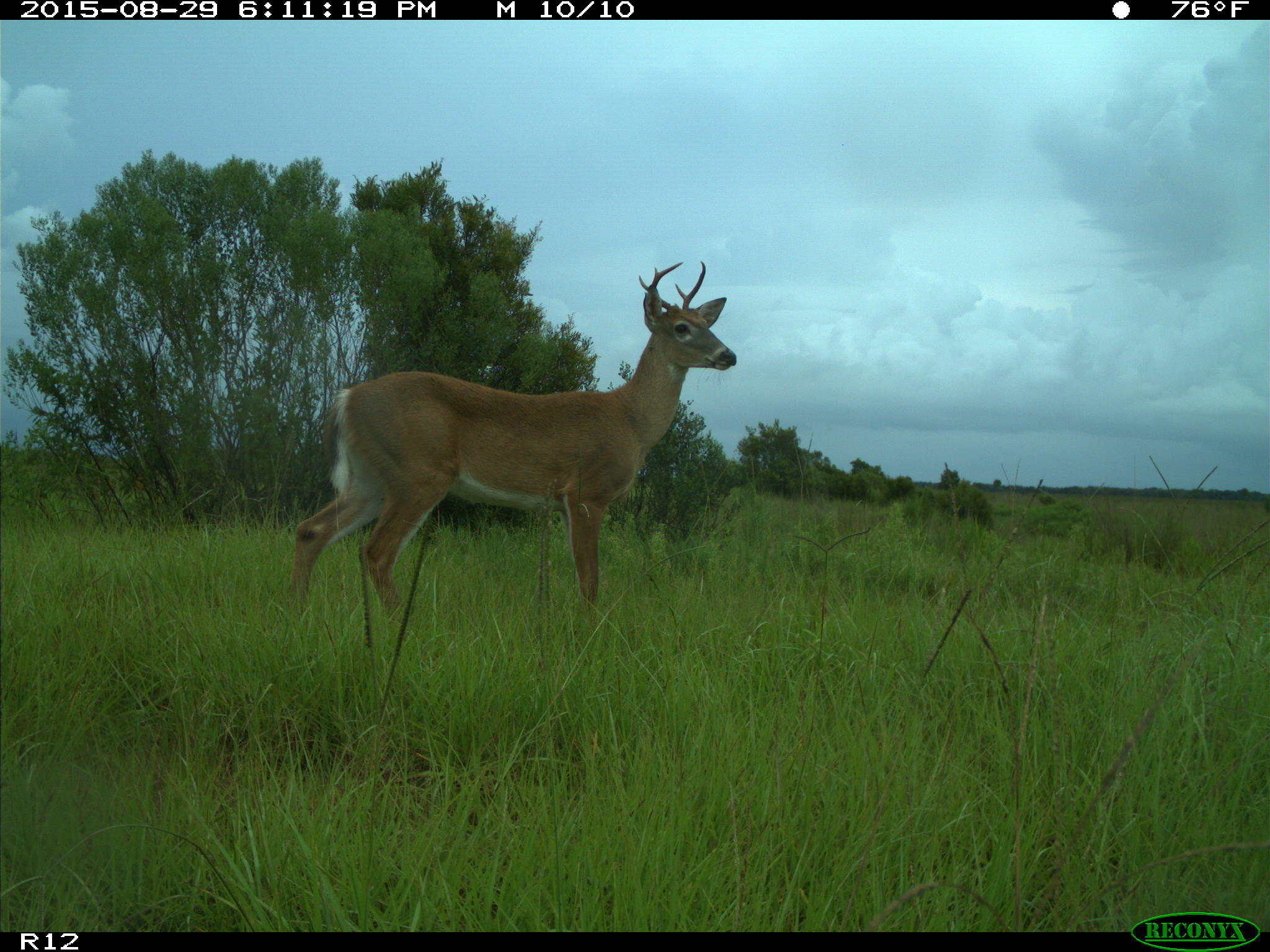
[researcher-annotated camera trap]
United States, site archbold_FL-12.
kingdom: Animalia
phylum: Chordata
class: Mammalia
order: Artiodactyla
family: Cervidae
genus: Odocoileus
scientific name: Odocoileus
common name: deer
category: unidentified deer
Unidentified deer (deer) (Odocoileus).